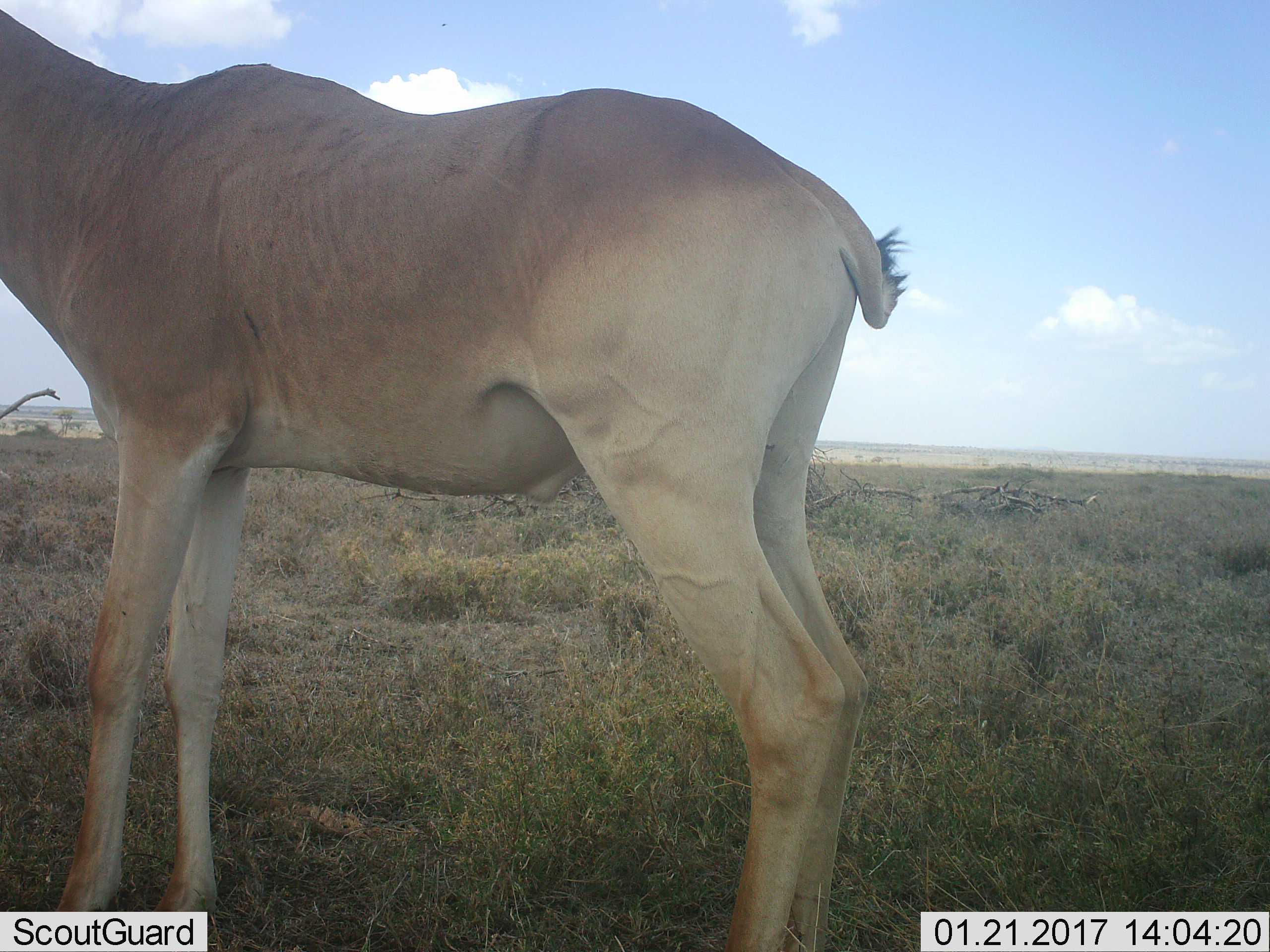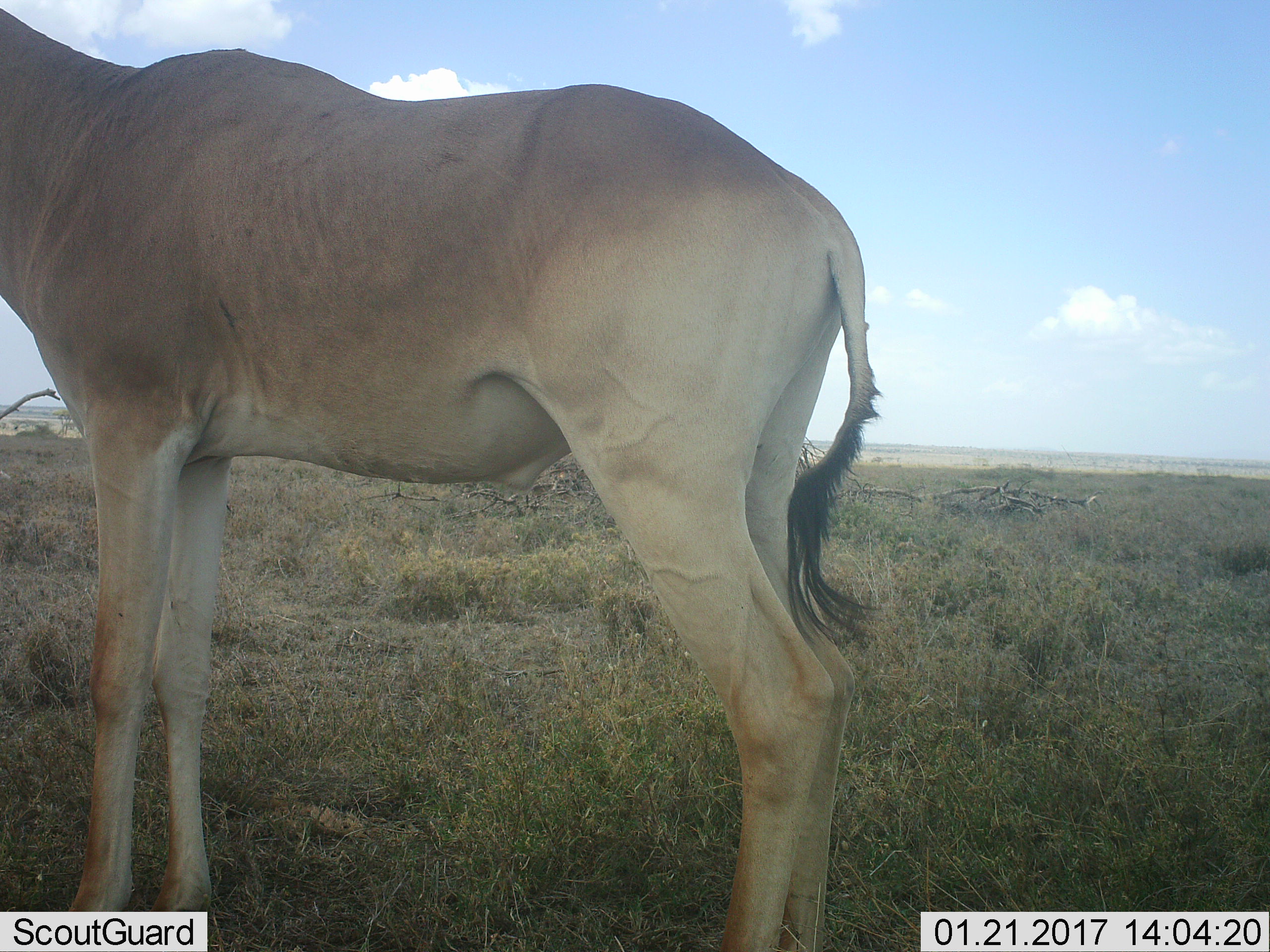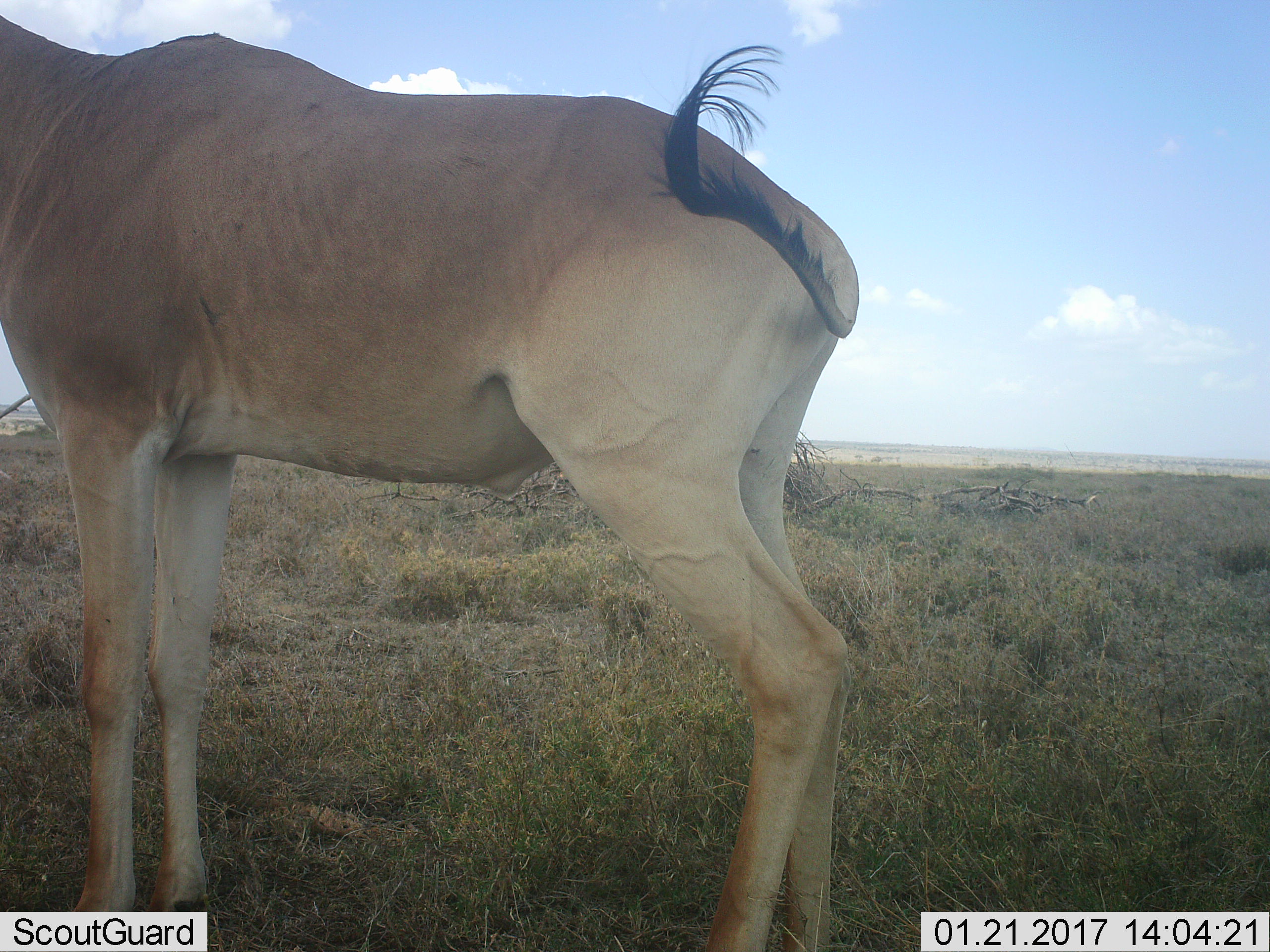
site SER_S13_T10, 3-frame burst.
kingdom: Animalia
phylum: Chordata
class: Mammalia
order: Artiodactyla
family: Bovidae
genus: Alcelaphus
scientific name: Alcelaphus buselaphus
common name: hartebeest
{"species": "hartebeest (Alcelaphus buselaphus)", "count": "1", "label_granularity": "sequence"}